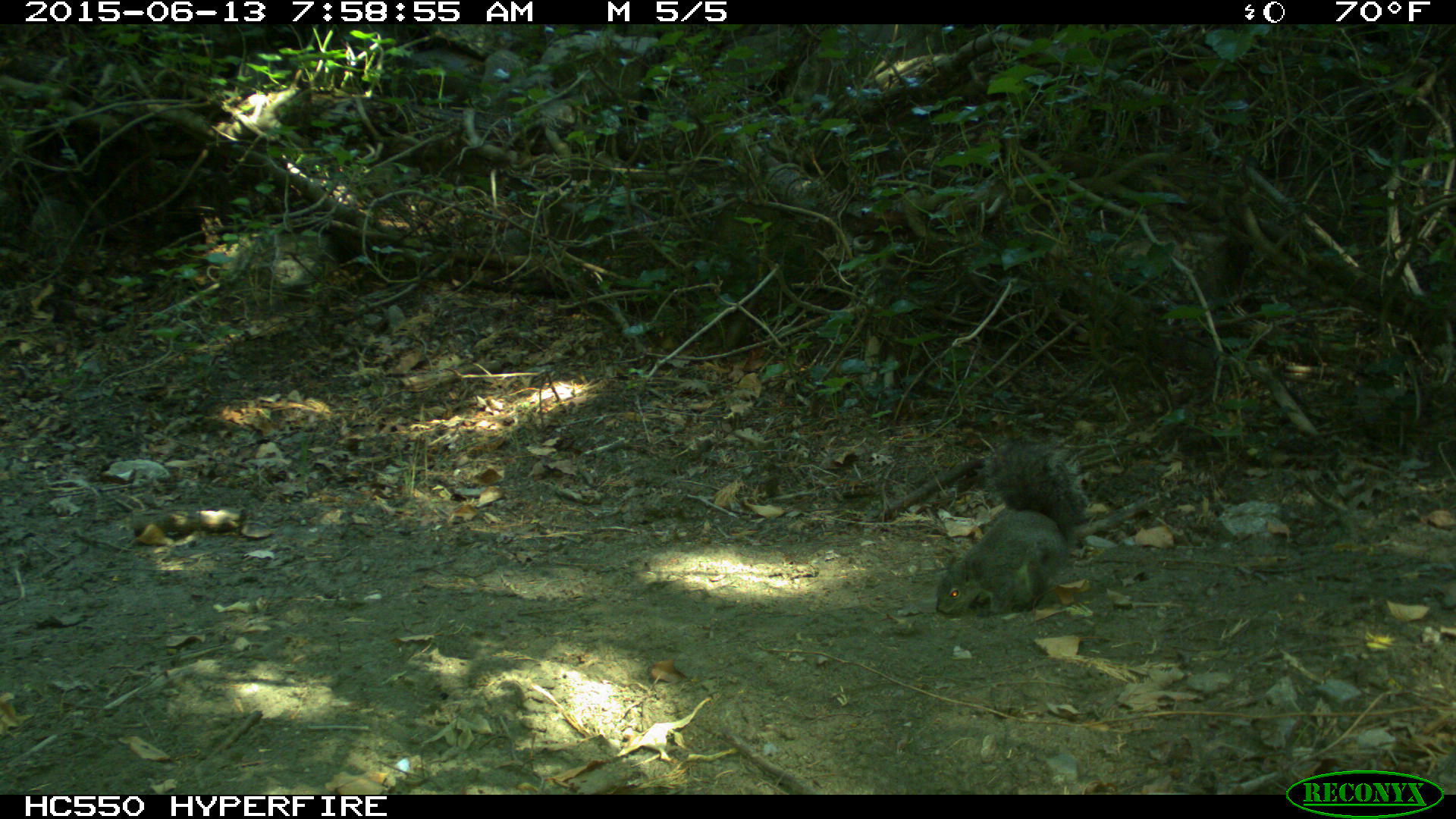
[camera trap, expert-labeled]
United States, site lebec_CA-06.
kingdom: Animalia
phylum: Chordata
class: Mammalia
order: Rodentia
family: Sciuridae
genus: Sciurus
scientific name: Sciurus carolinensis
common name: eastern gray squirrel